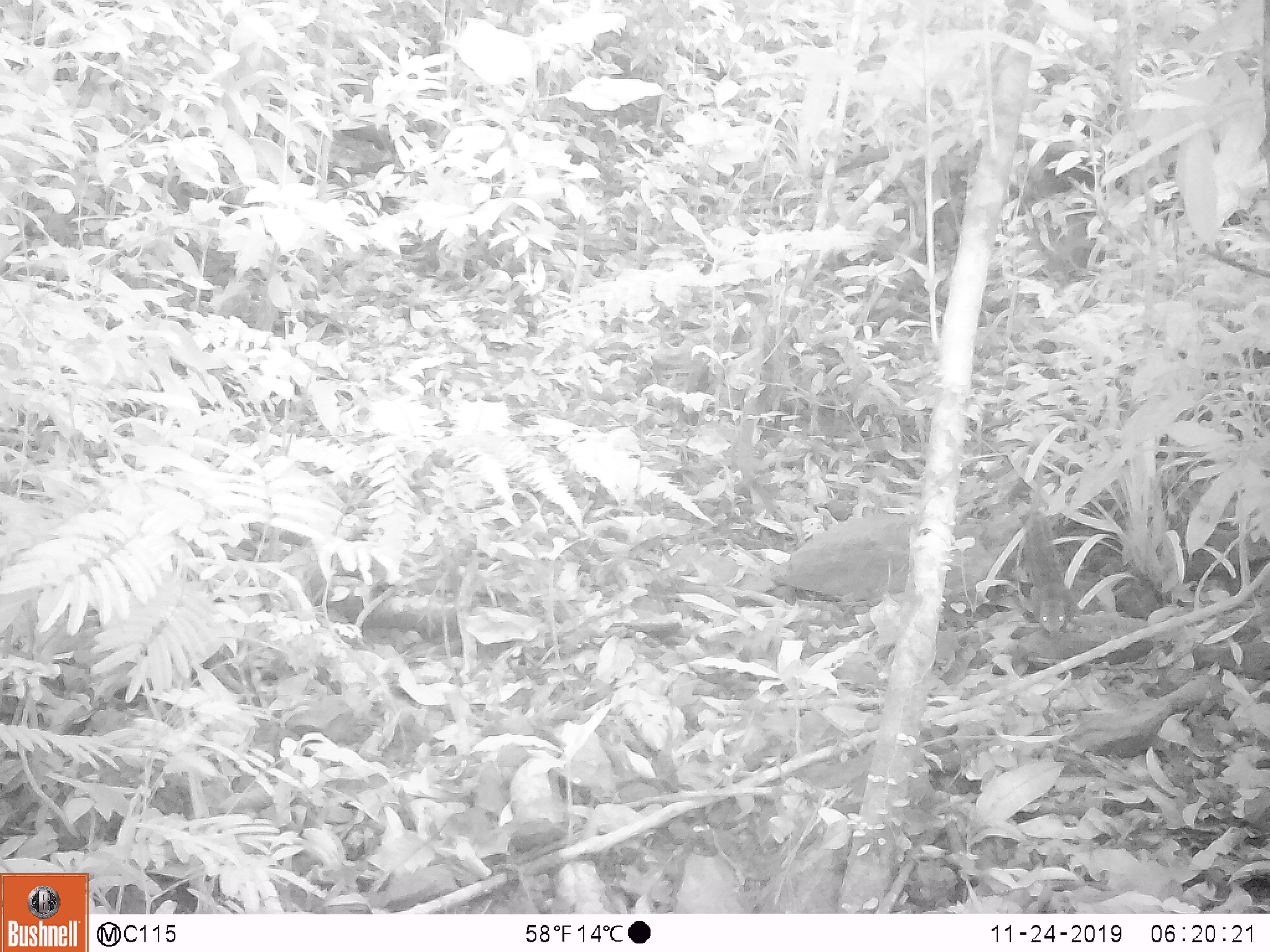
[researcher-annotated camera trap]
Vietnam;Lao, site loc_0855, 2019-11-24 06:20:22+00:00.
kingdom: Animalia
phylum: Chordata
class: Mammalia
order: Rodentia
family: Sciuridae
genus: Dremomys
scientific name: Dremomys rufigenis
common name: red-cheeked squirrel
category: red cheeked squirrel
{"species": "red cheeked squirrel (red-cheeked squirrel) (Dremomys rufigenis)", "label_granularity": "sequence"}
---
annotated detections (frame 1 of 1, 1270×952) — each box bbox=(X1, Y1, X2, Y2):
red cheeked squirrel: bbox=(1022, 507, 1084, 639)